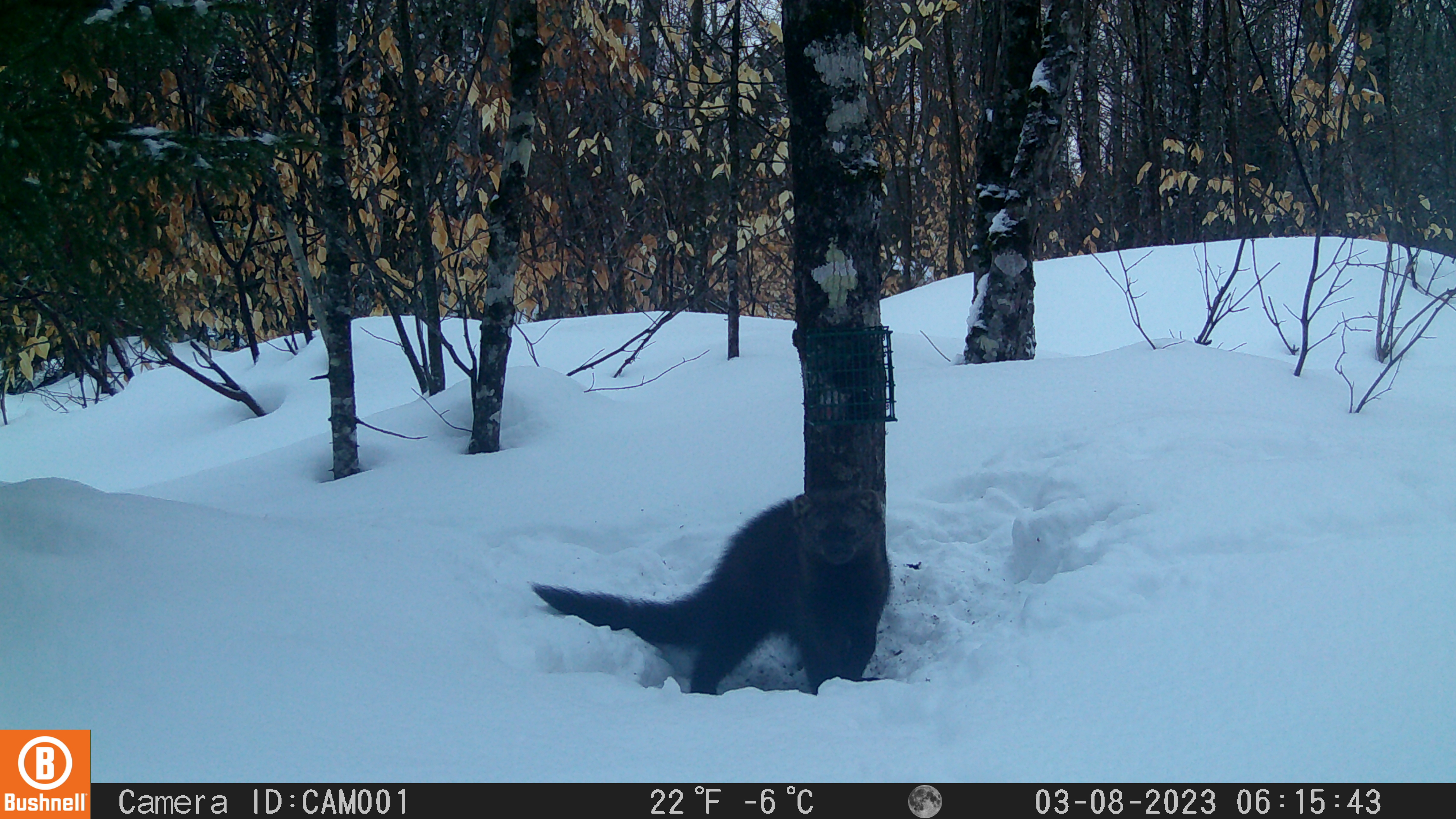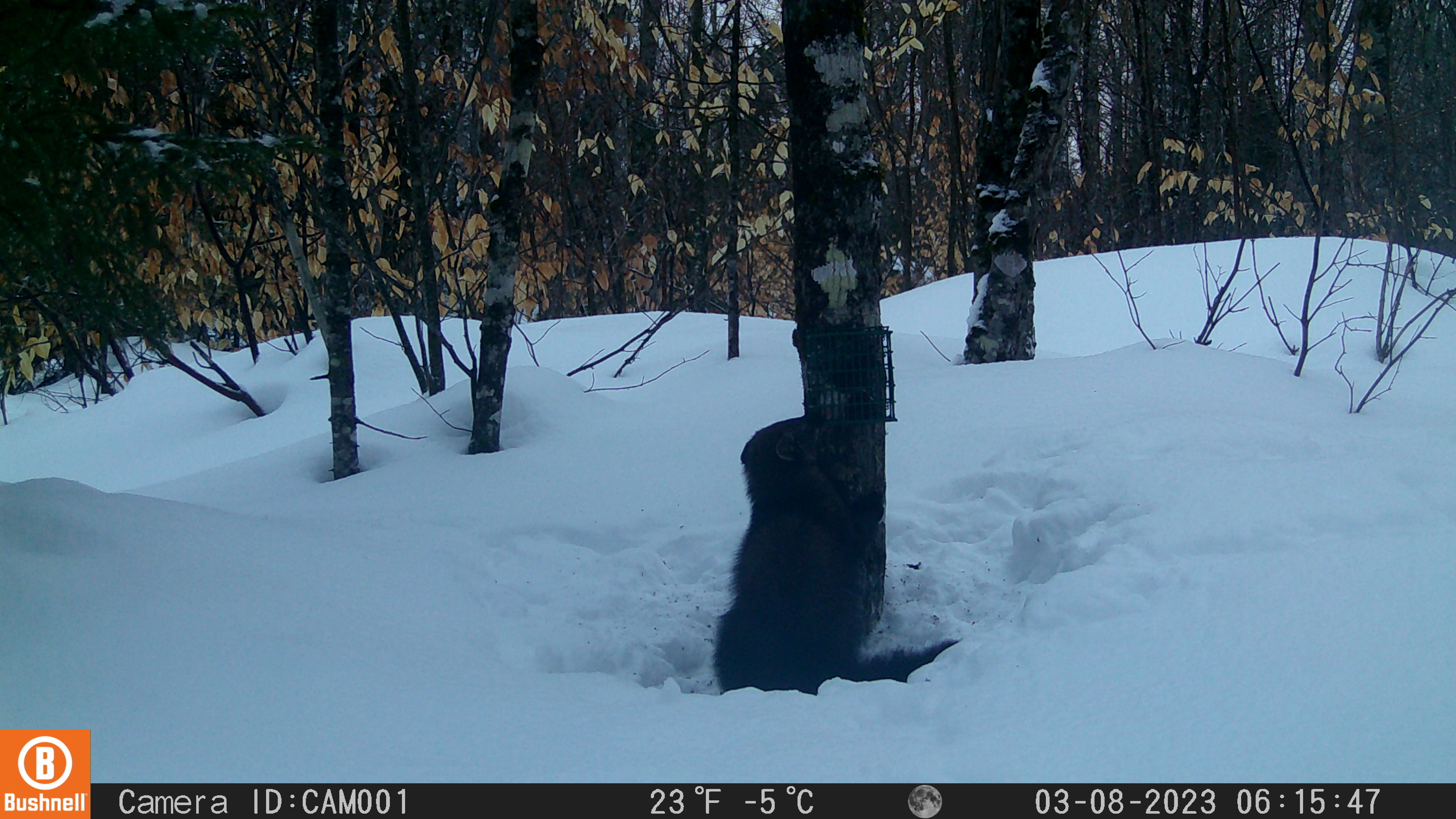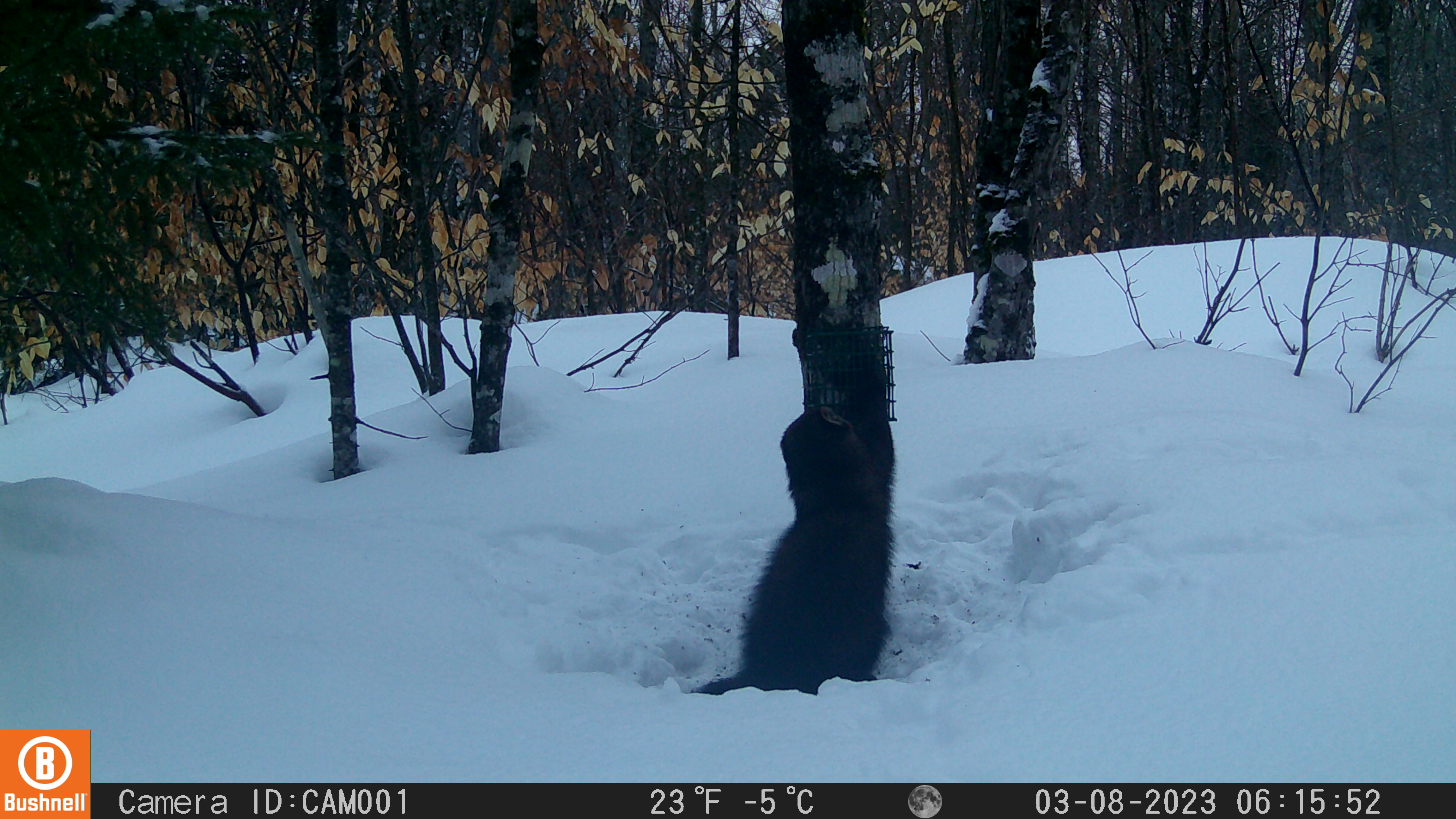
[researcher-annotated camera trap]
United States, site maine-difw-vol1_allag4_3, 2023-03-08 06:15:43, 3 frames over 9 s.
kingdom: Animalia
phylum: Chordata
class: Mammalia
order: Carnivora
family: Mustelidae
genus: Pekania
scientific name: Pekania pennanti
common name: fisher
Fisher (Pekania pennanti).